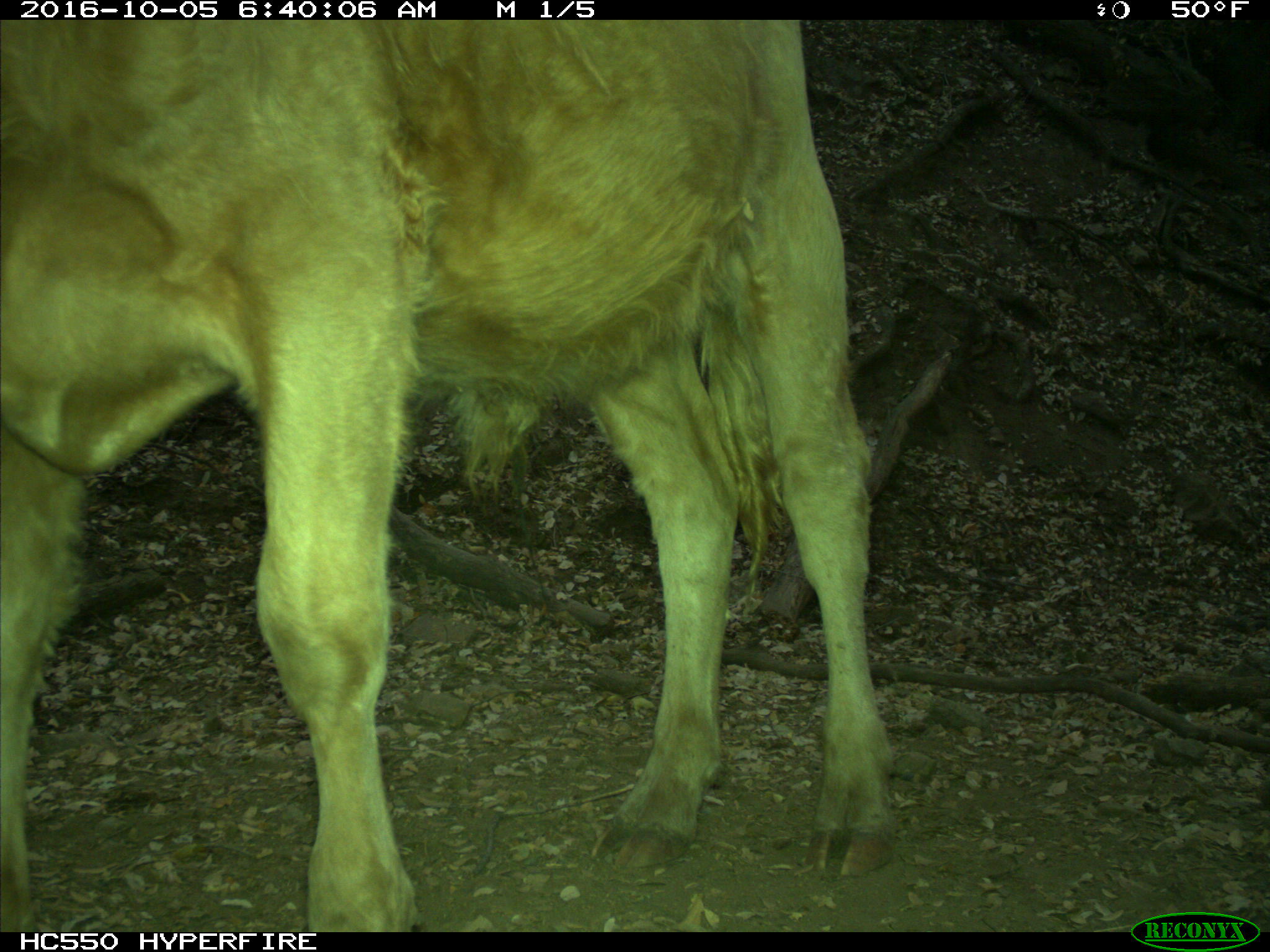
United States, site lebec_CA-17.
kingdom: Animalia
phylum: Chordata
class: Mammalia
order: Artiodactyla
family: Bovidae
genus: Bos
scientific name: Bos taurus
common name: domestic cow